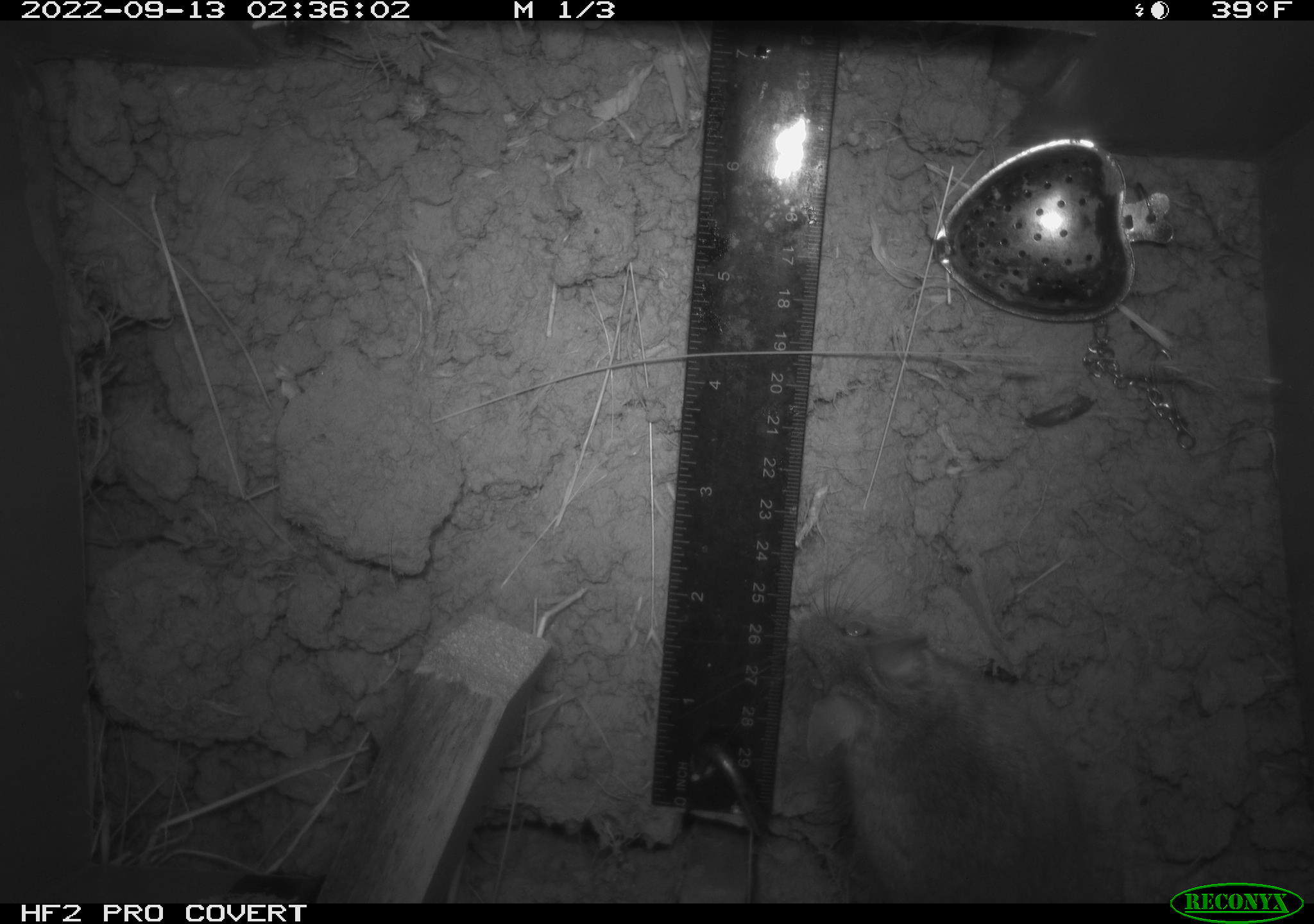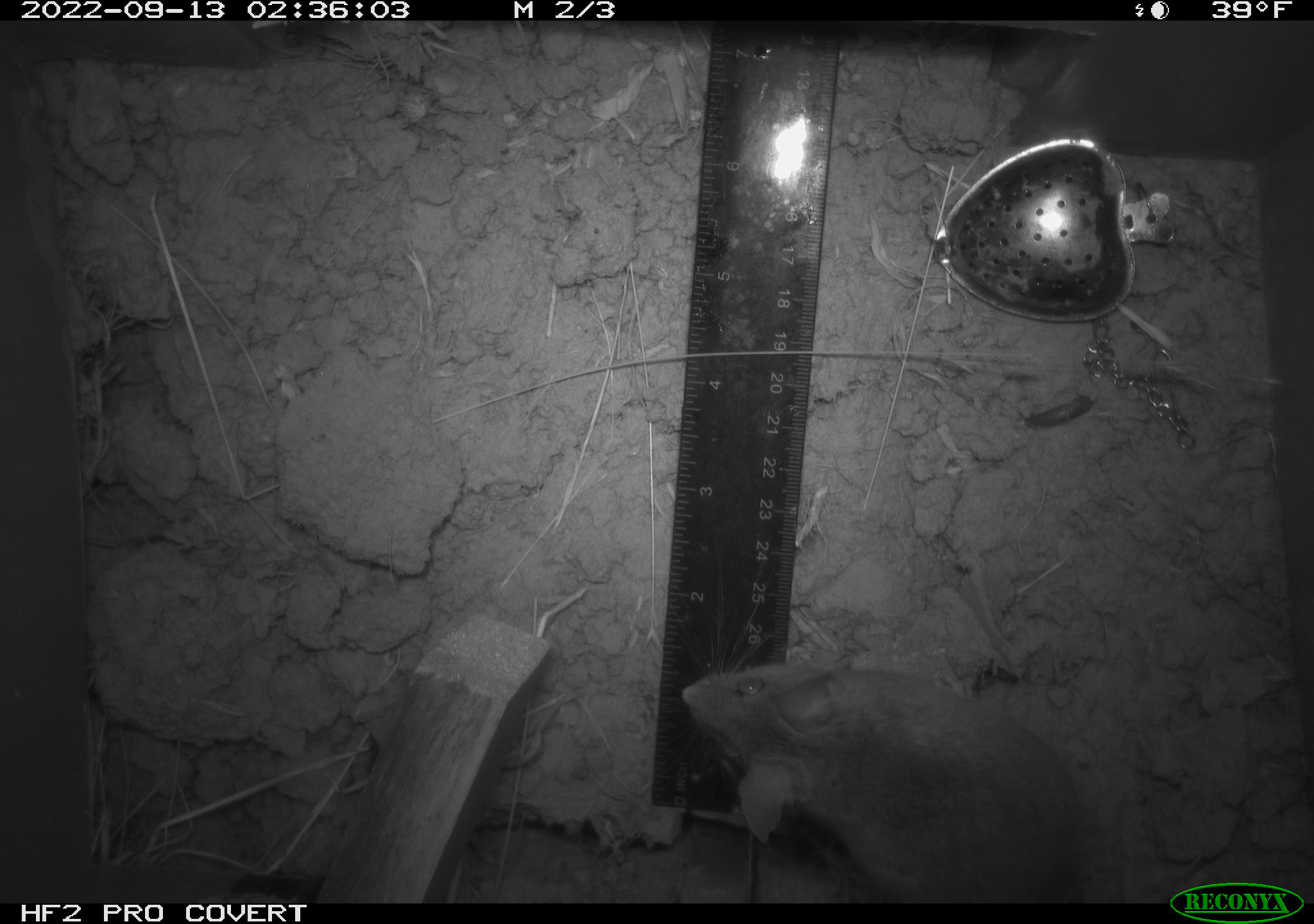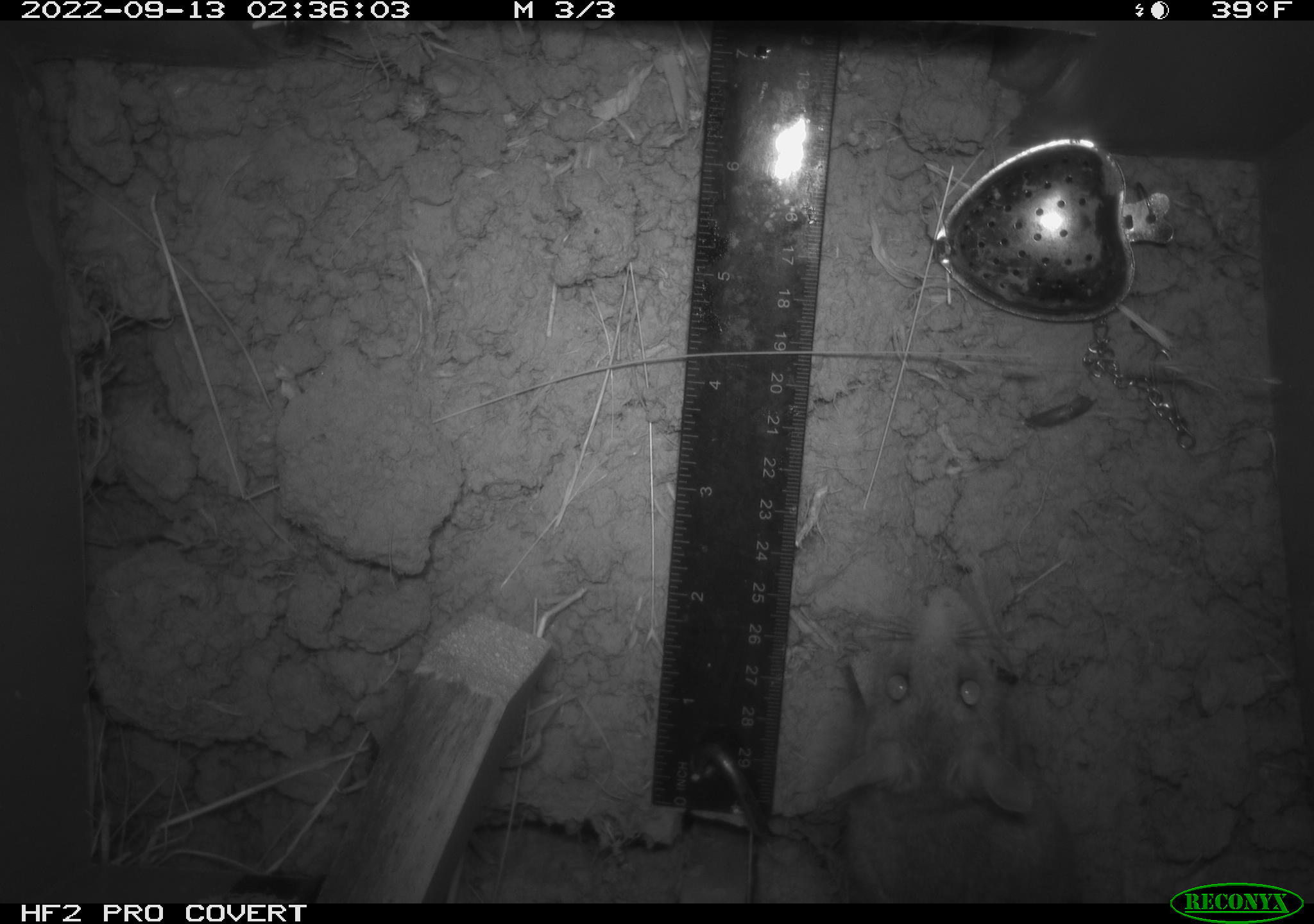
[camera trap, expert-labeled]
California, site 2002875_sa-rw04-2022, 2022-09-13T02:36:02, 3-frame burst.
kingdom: Animalia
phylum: Chordata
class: Mammalia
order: Rodentia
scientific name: Rodentia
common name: mouse species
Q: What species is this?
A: Mouse species (Rodentia).